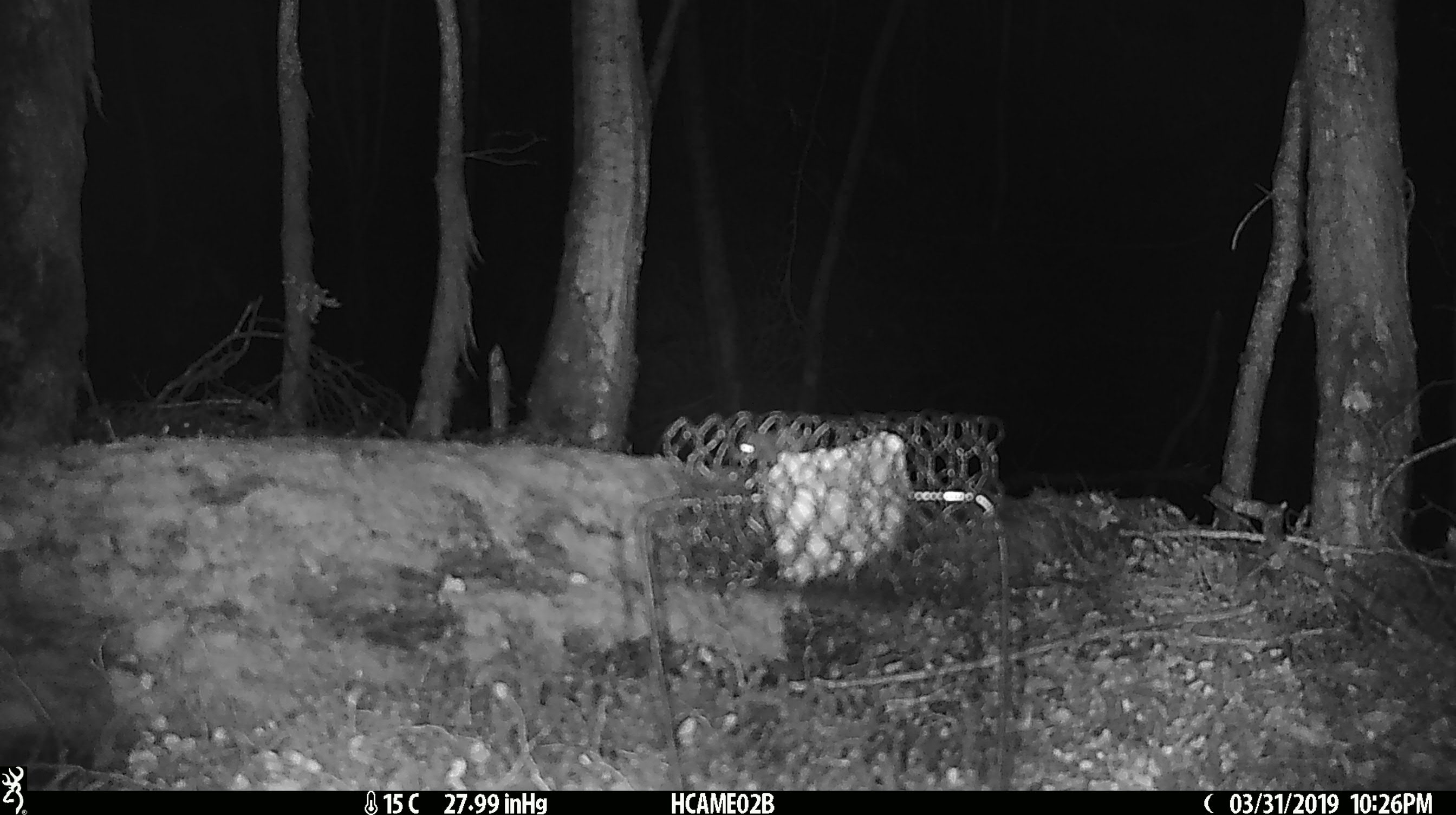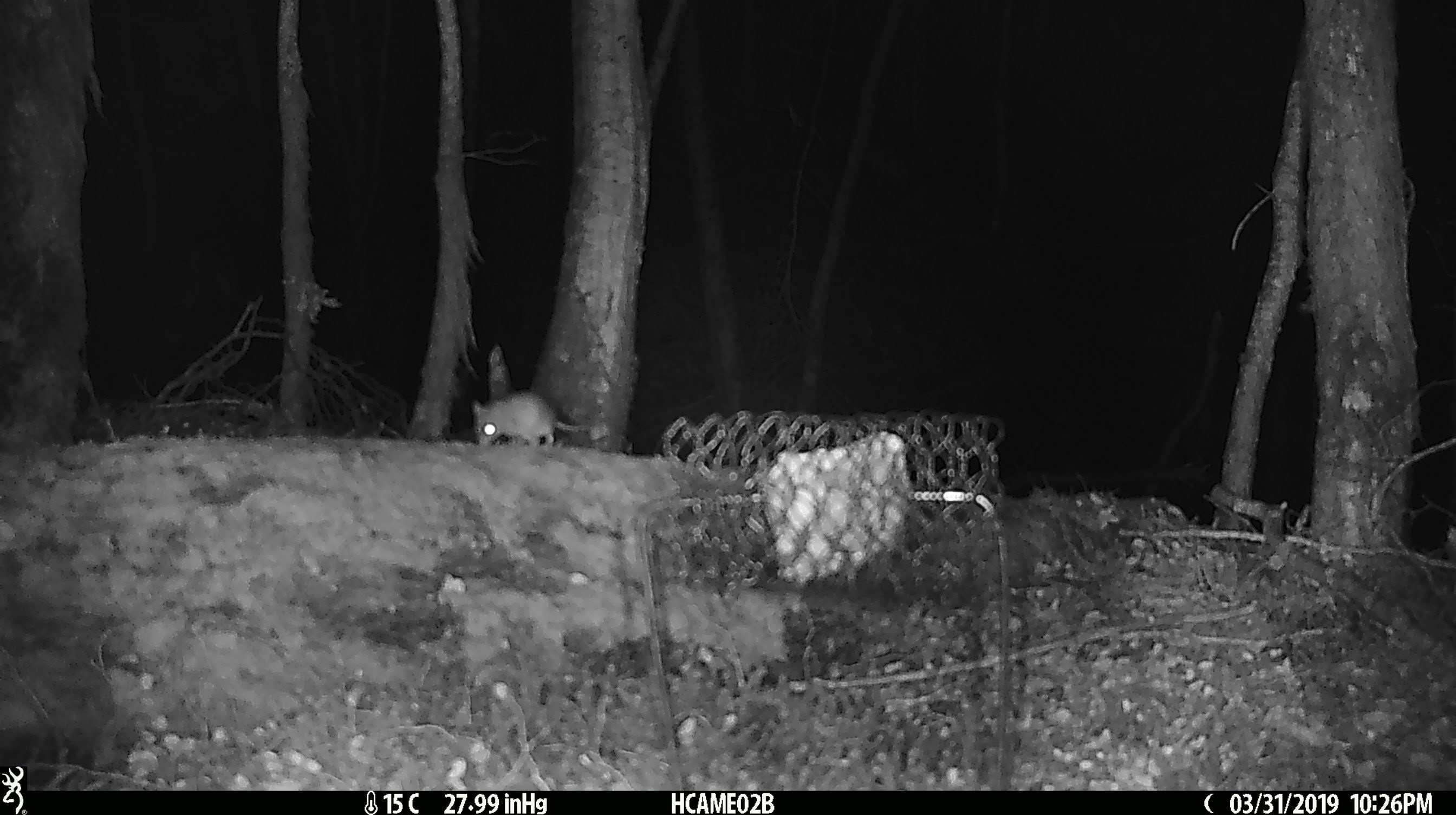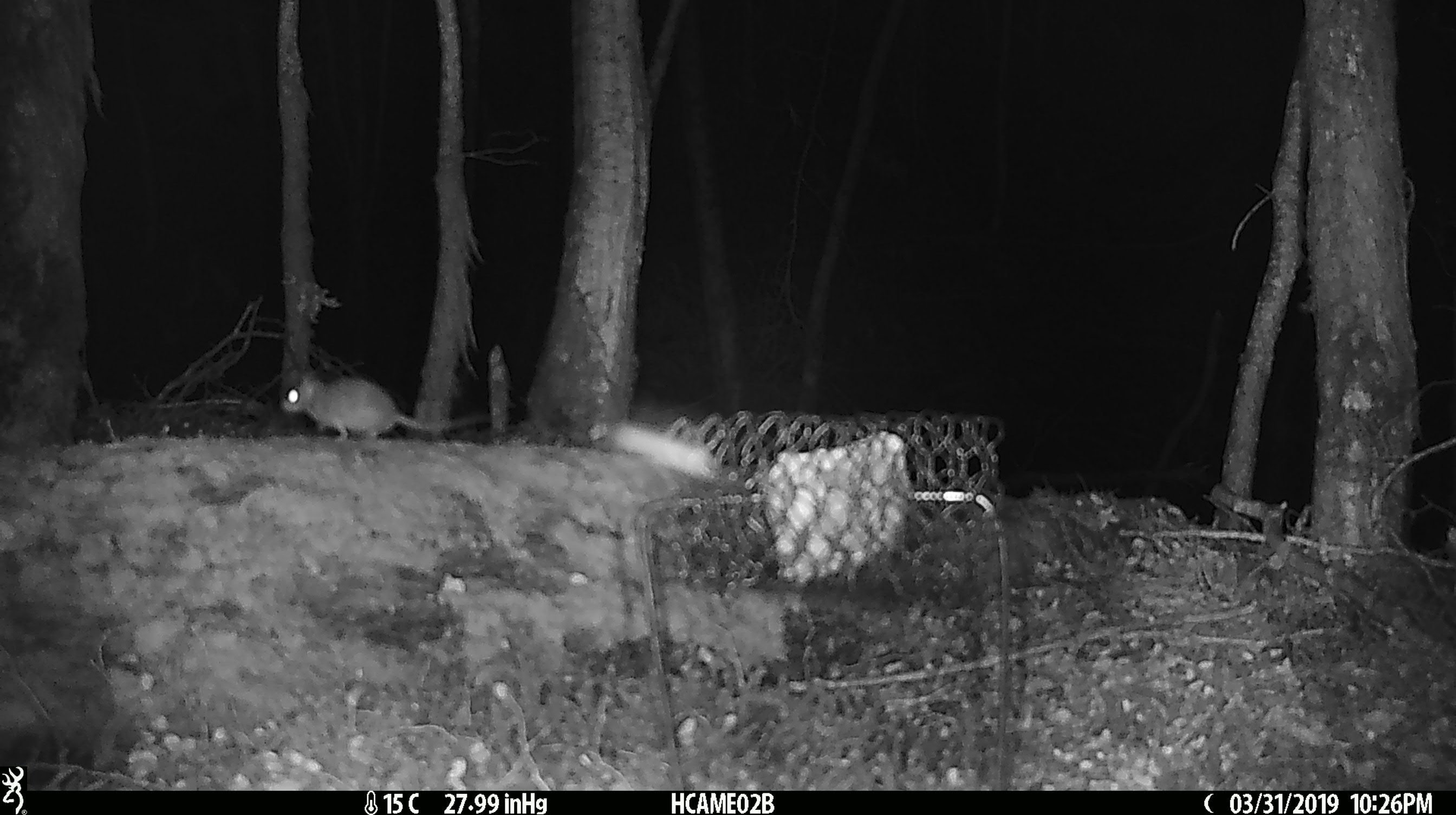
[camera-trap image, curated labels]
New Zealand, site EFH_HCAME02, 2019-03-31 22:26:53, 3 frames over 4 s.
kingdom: Animalia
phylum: Chordata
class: Mammalia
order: Rodentia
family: Muridae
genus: Mus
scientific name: Mus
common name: mouse